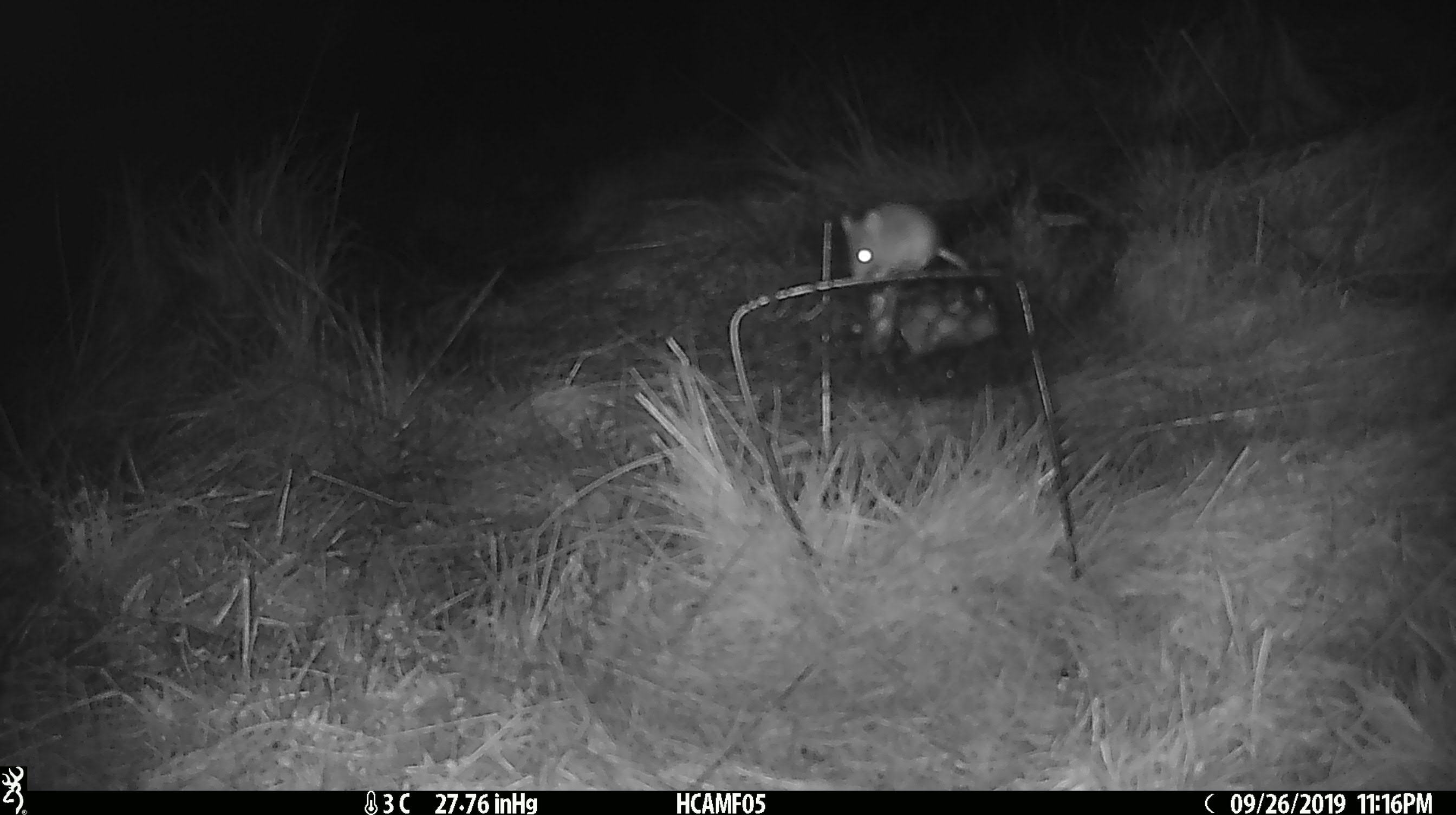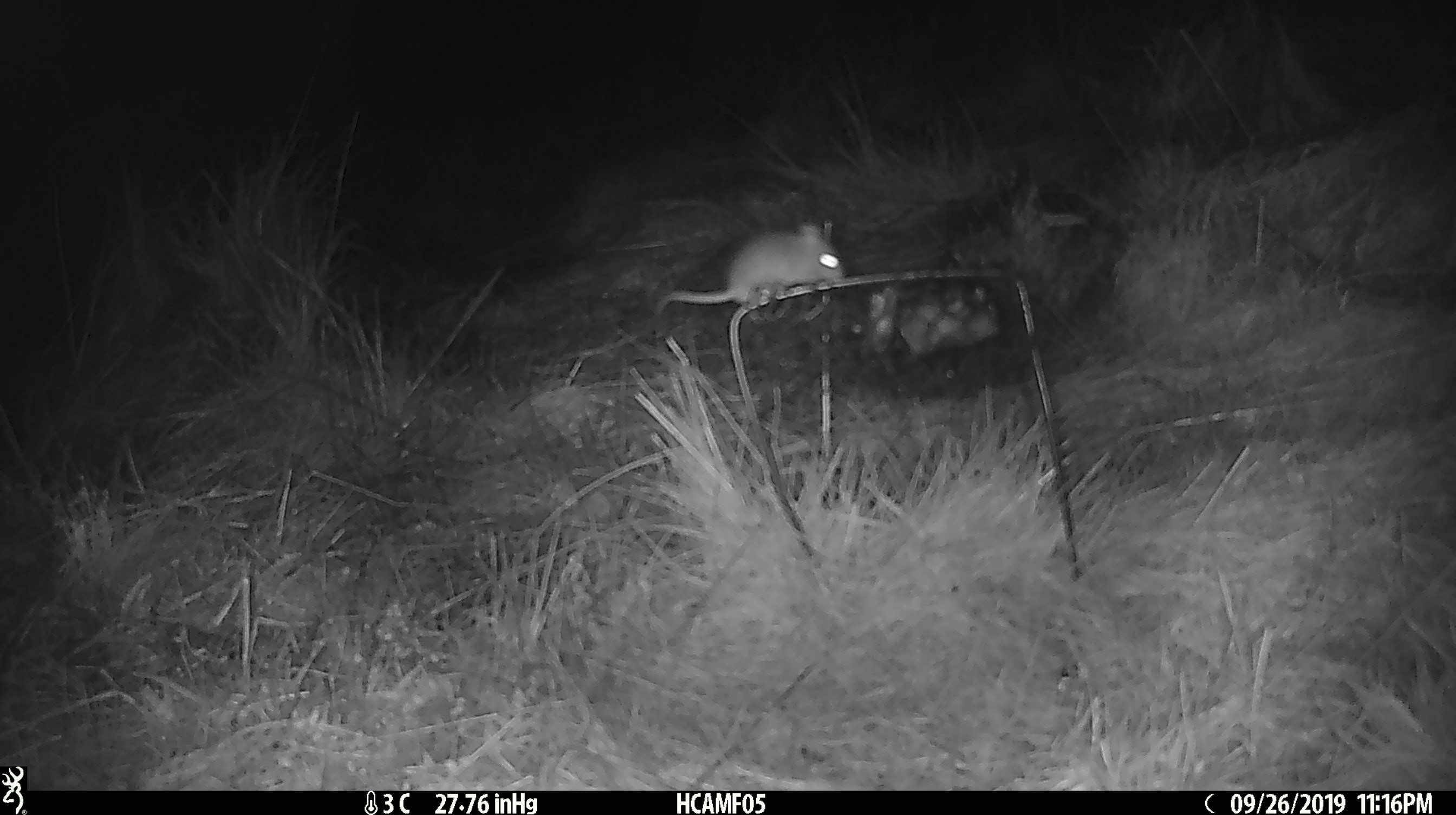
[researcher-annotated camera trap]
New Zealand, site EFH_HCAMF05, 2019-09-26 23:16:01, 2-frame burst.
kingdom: Animalia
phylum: Chordata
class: Mammalia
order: Rodentia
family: Muridae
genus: Mus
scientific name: Mus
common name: mouse